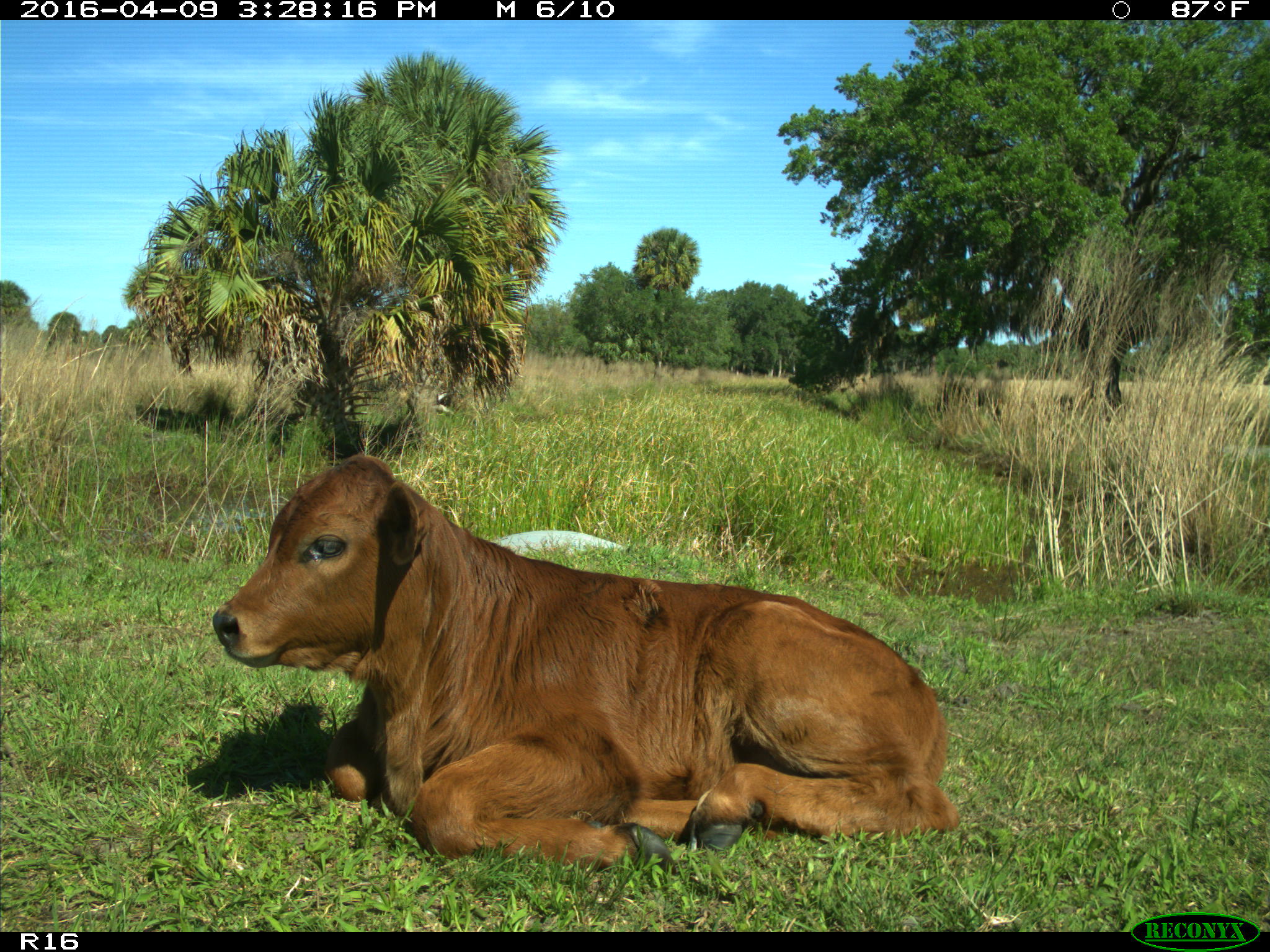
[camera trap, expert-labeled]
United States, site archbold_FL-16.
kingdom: Animalia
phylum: Chordata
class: Mammalia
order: Artiodactyla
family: Bovidae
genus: Bos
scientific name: Bos taurus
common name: domestic cow